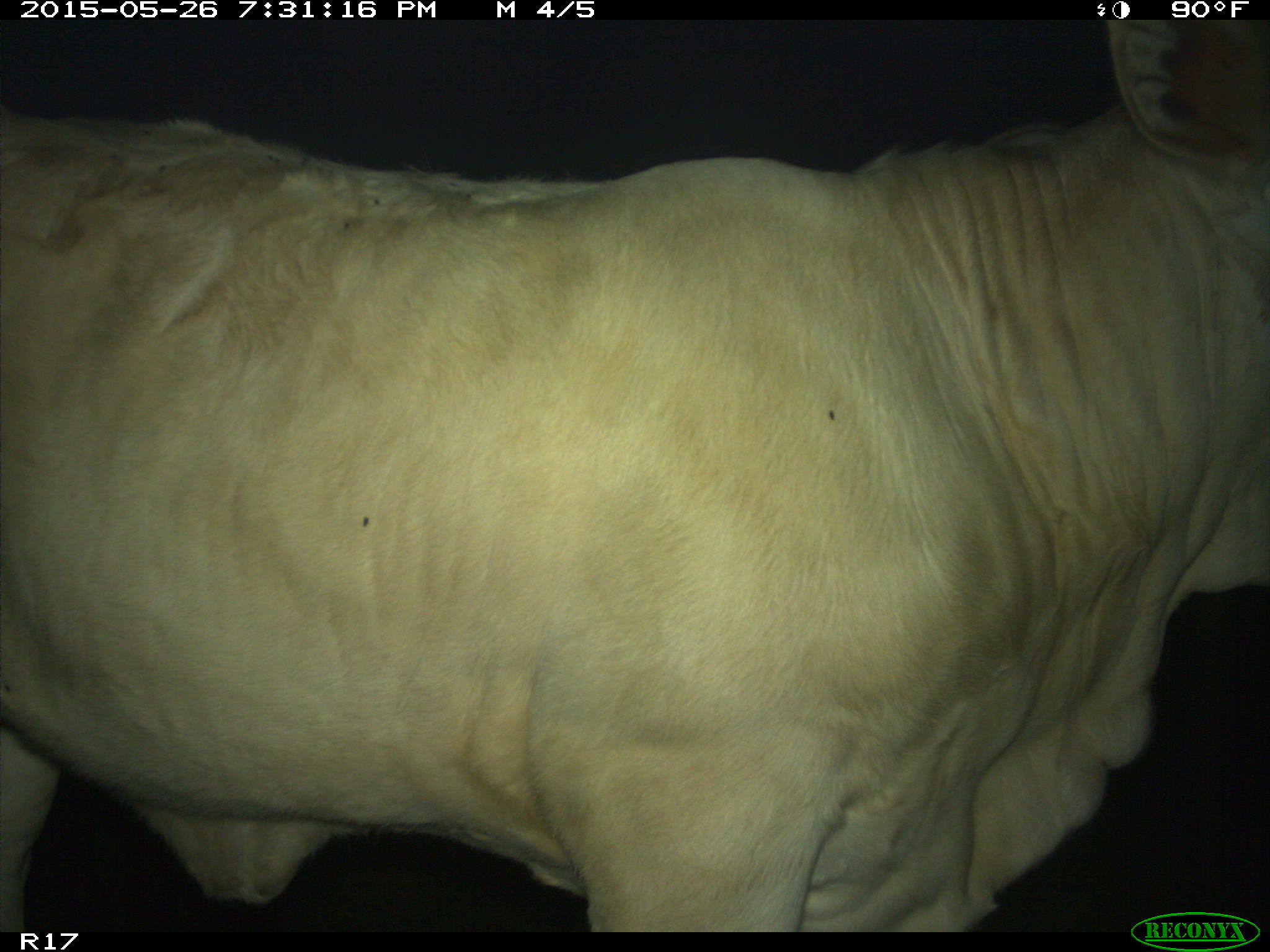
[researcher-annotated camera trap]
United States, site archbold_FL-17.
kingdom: Animalia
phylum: Chordata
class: Mammalia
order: Artiodactyla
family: Bovidae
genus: Bos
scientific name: Bos taurus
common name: domestic cow